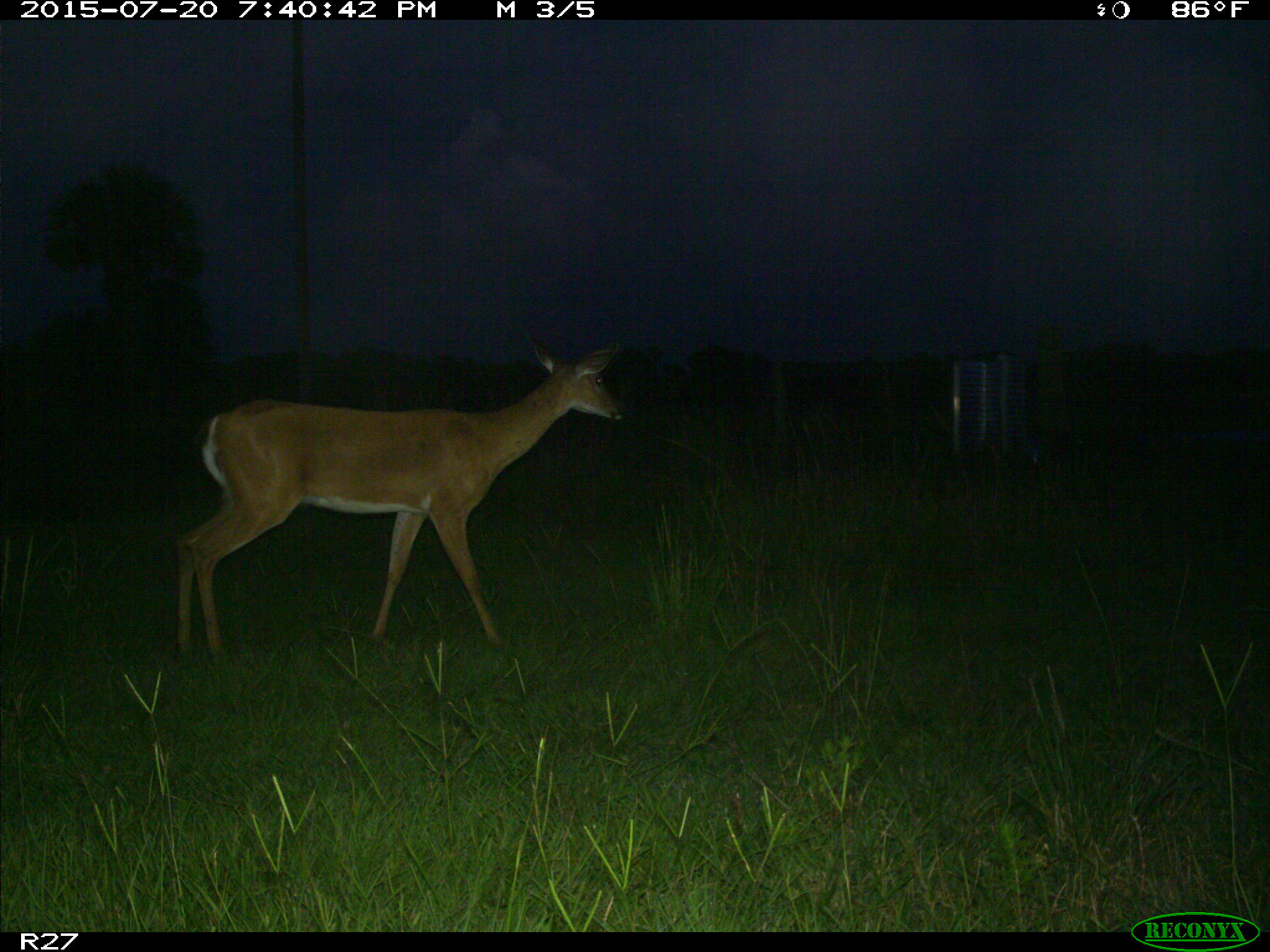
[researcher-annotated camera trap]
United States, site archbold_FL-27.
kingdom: Animalia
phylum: Chordata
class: Mammalia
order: Artiodactyla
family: Cervidae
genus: Odocoileus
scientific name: Odocoileus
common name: deer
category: unidentified deer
Unidentified deer (deer) (Odocoileus).